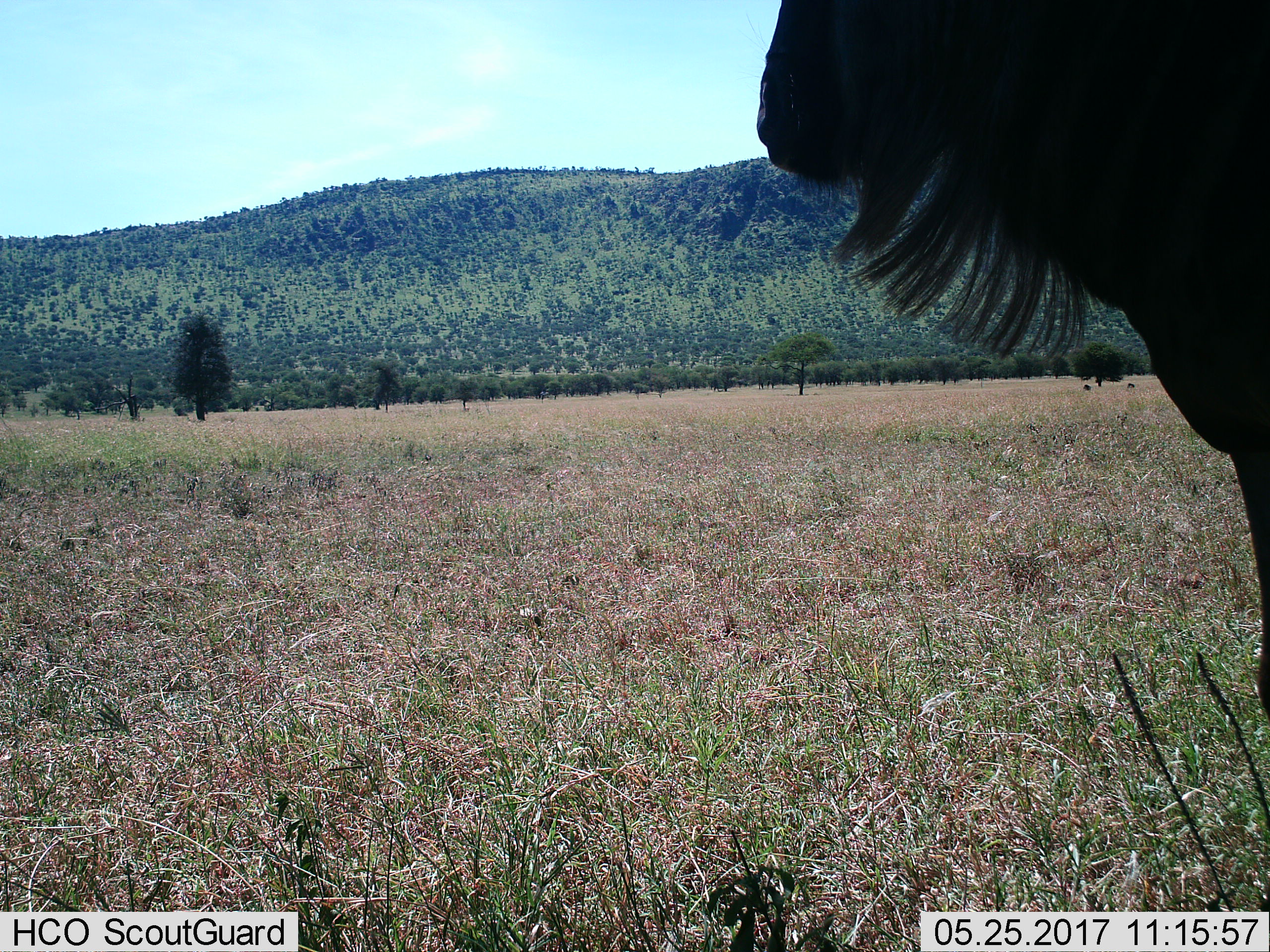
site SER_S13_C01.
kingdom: Animalia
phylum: Chordata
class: Mammalia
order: Artiodactyla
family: Bovidae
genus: Connochaetes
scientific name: Connochaetes taurinus taurinus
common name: blue wildebeest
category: wildebeestblue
Wildebeestblue (blue wildebeest) (Connochaetes taurinus taurinus), count 1. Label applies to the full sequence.